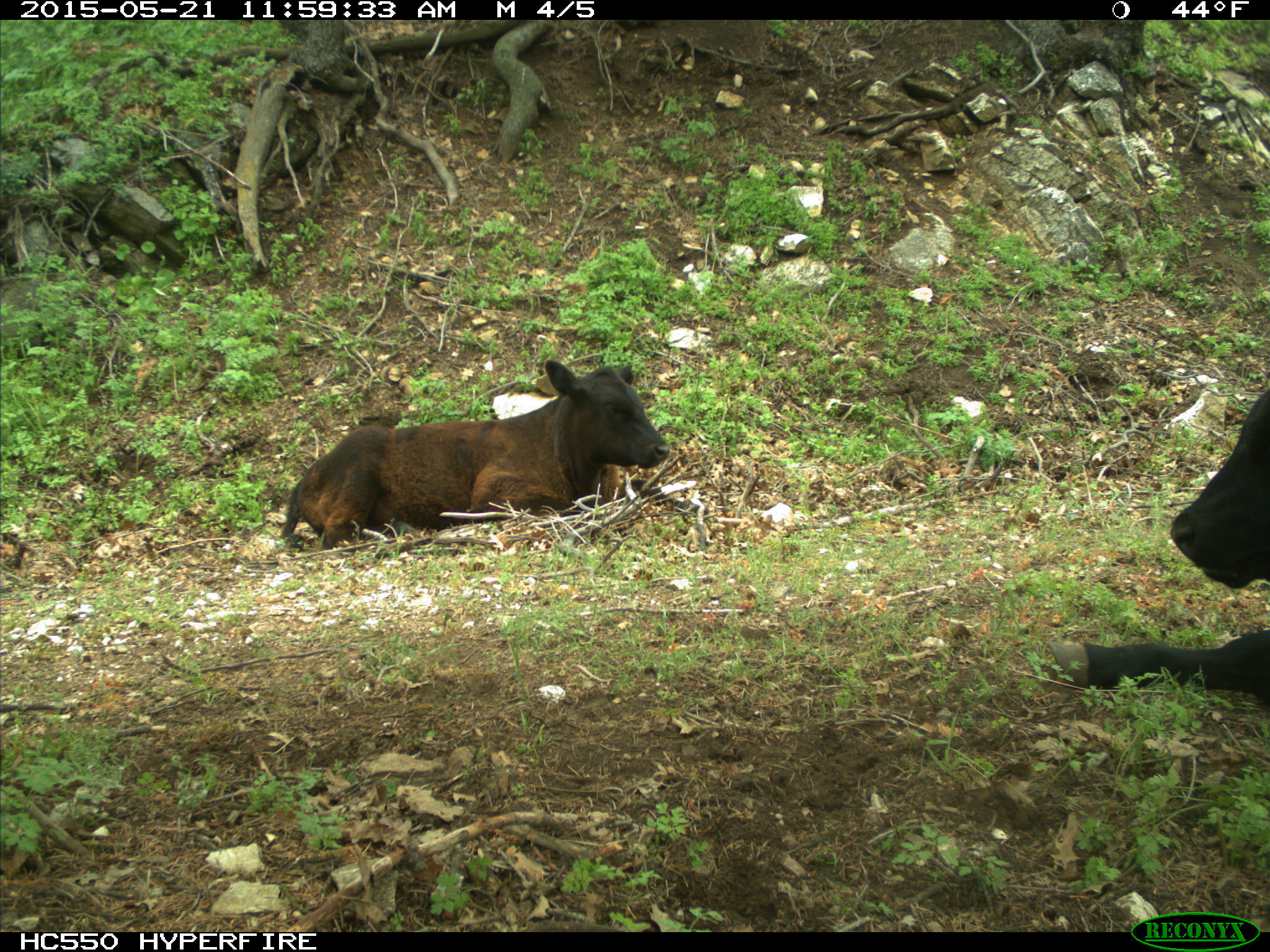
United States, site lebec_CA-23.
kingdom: Animalia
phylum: Chordata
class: Mammalia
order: Artiodactyla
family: Bovidae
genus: Bos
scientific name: Bos taurus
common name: domestic cow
Bos taurus (domestic cow).